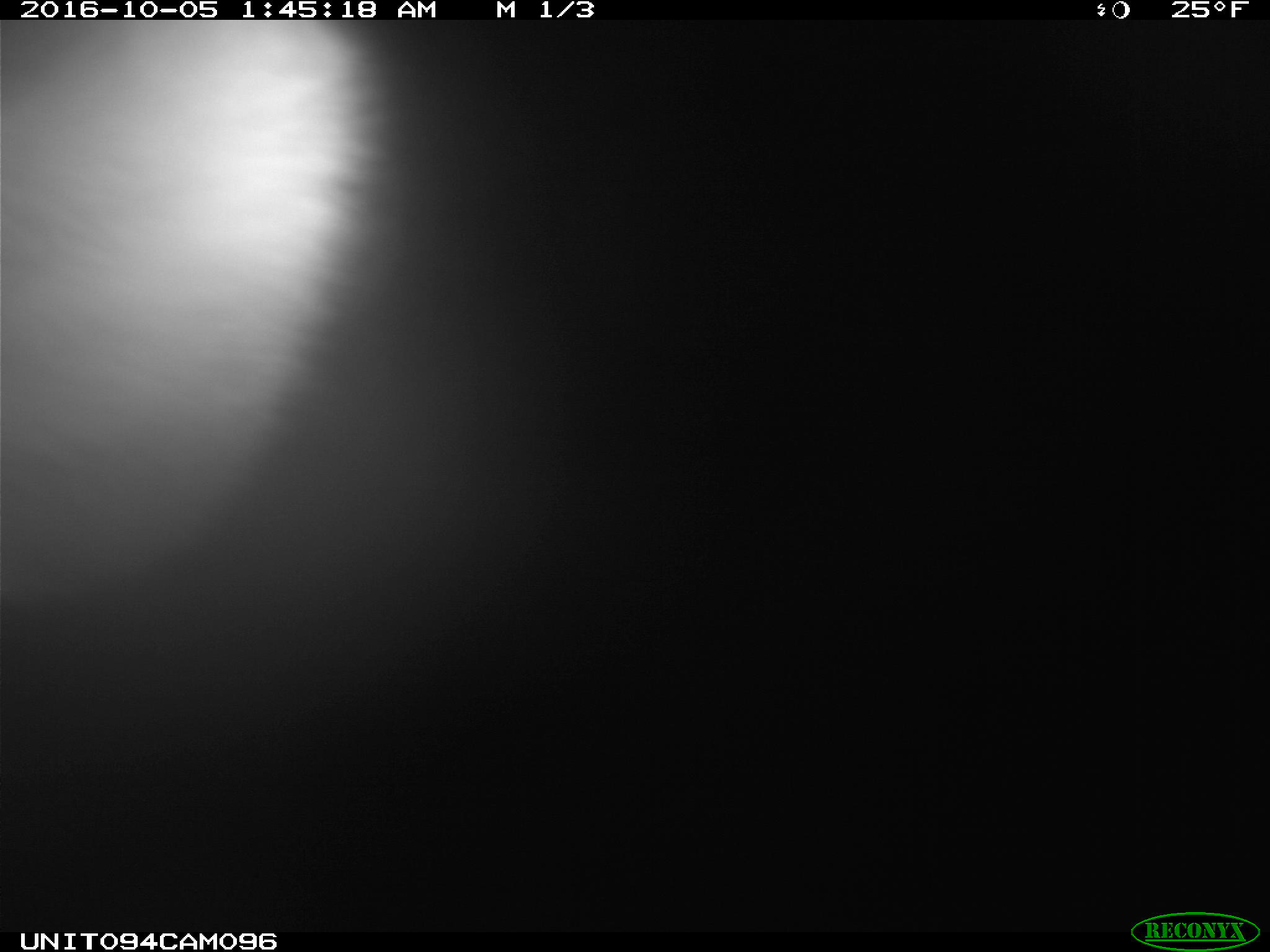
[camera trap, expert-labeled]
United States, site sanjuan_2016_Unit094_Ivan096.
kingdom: Animalia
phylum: Chordata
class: Mammalia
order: Artiodactyla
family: Cervidae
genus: Cervus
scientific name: Cervus elaphus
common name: red deer